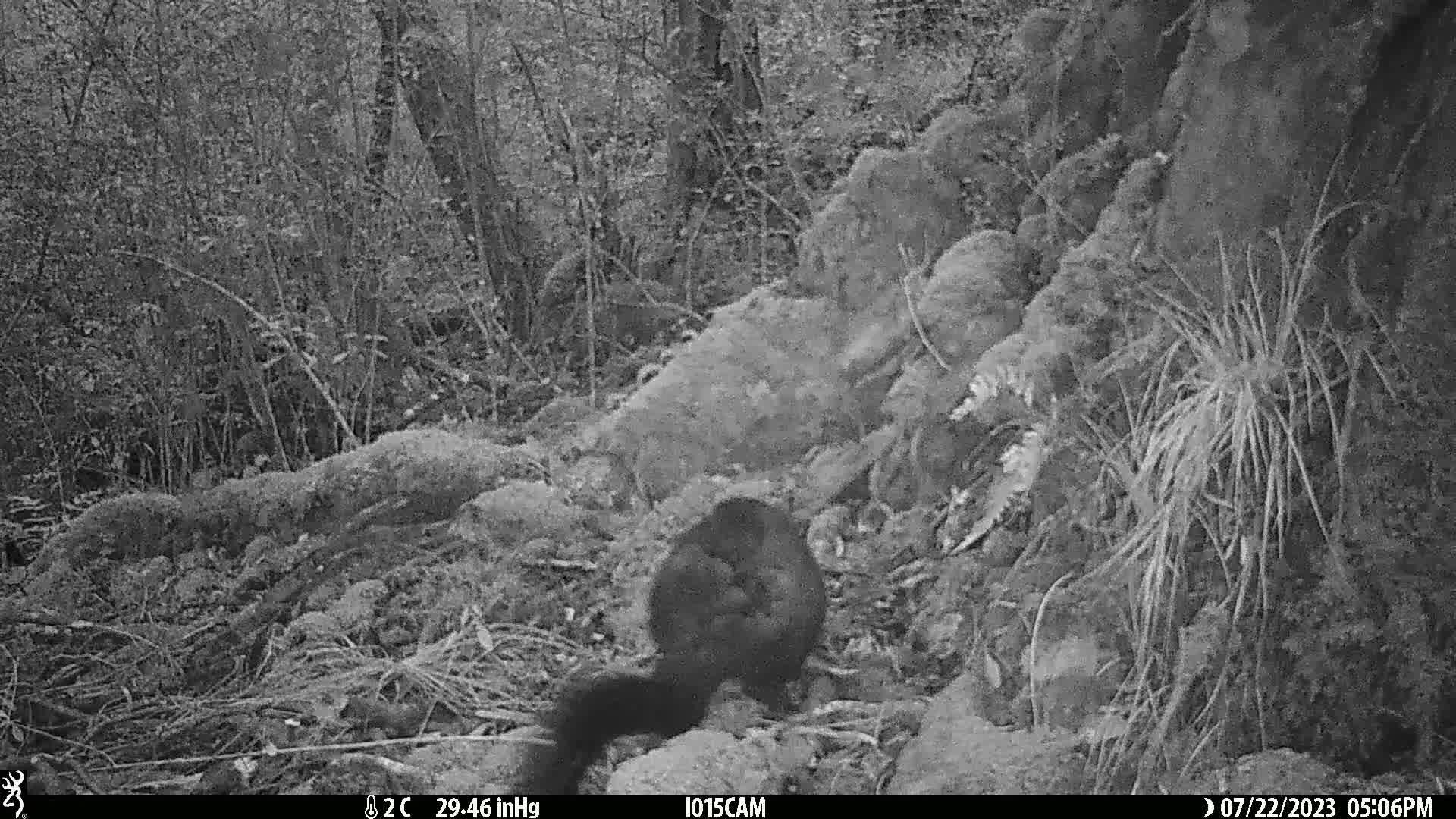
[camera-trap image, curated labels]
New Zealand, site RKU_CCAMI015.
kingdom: Animalia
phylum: Chordata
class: Mammalia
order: Diprotodontia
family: Phalangeridae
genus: Trichosurus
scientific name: Trichosurus vulpecula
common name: common brushtail possum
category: possum